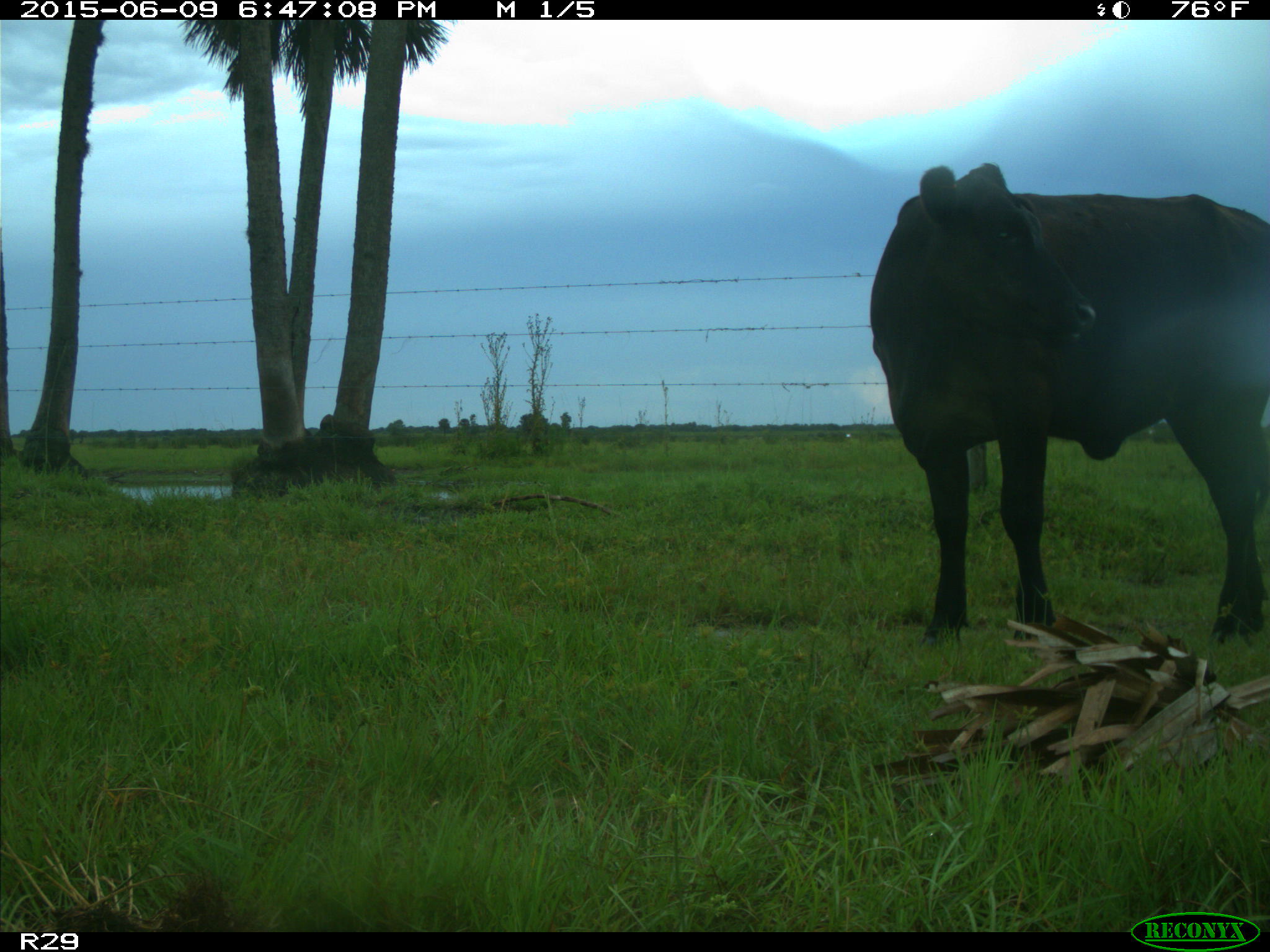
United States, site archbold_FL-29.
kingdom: Animalia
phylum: Chordata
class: Mammalia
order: Artiodactyla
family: Bovidae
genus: Bos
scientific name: Bos taurus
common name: domestic cow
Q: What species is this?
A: Bos taurus (domestic cow).